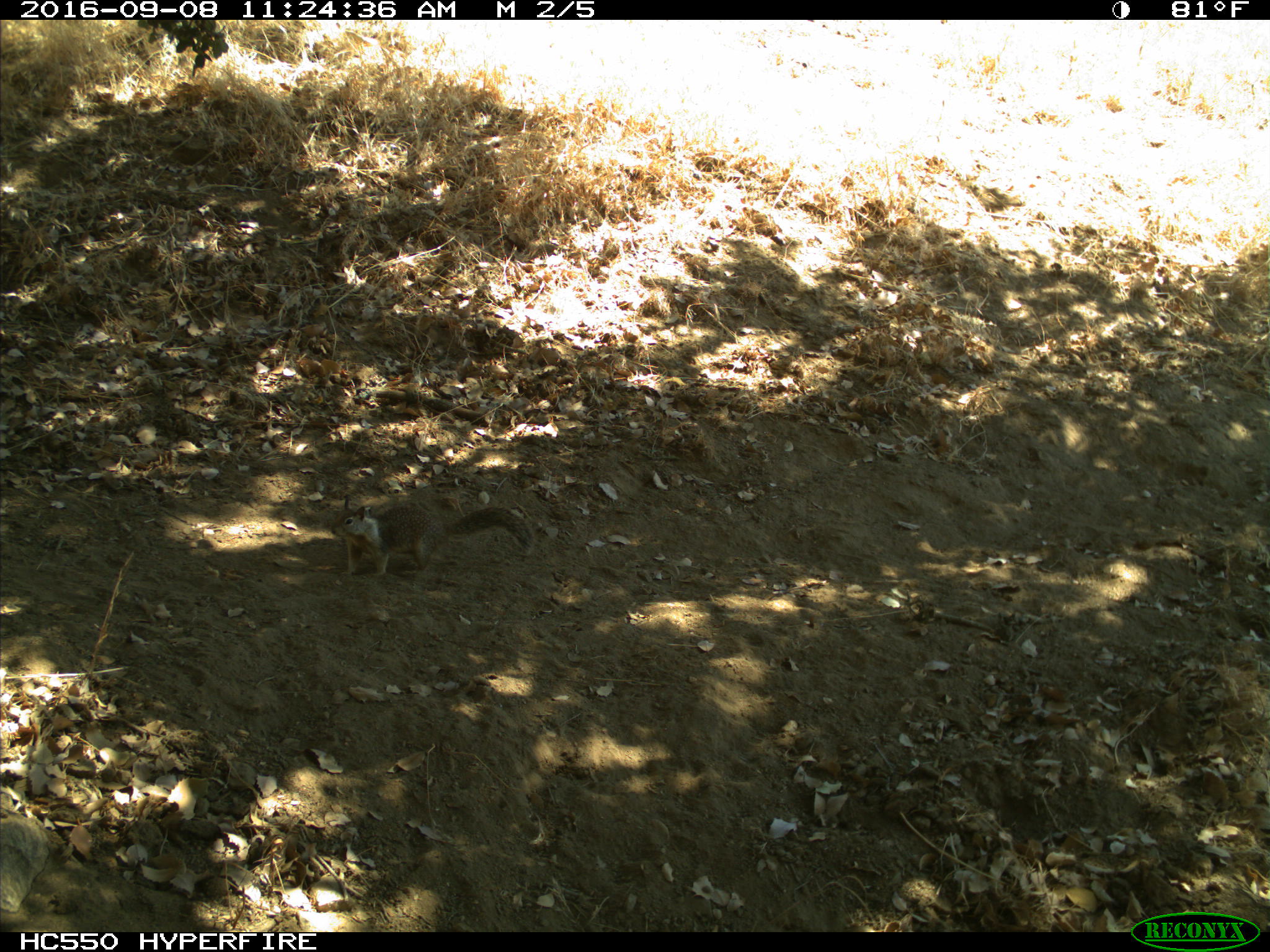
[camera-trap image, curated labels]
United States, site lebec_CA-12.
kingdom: Animalia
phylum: Chordata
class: Mammalia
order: Rodentia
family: Sciuridae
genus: Otospermophilus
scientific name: Otospermophilus beecheyi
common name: california ground squirrel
Otospermophilus beecheyi (california ground squirrel).